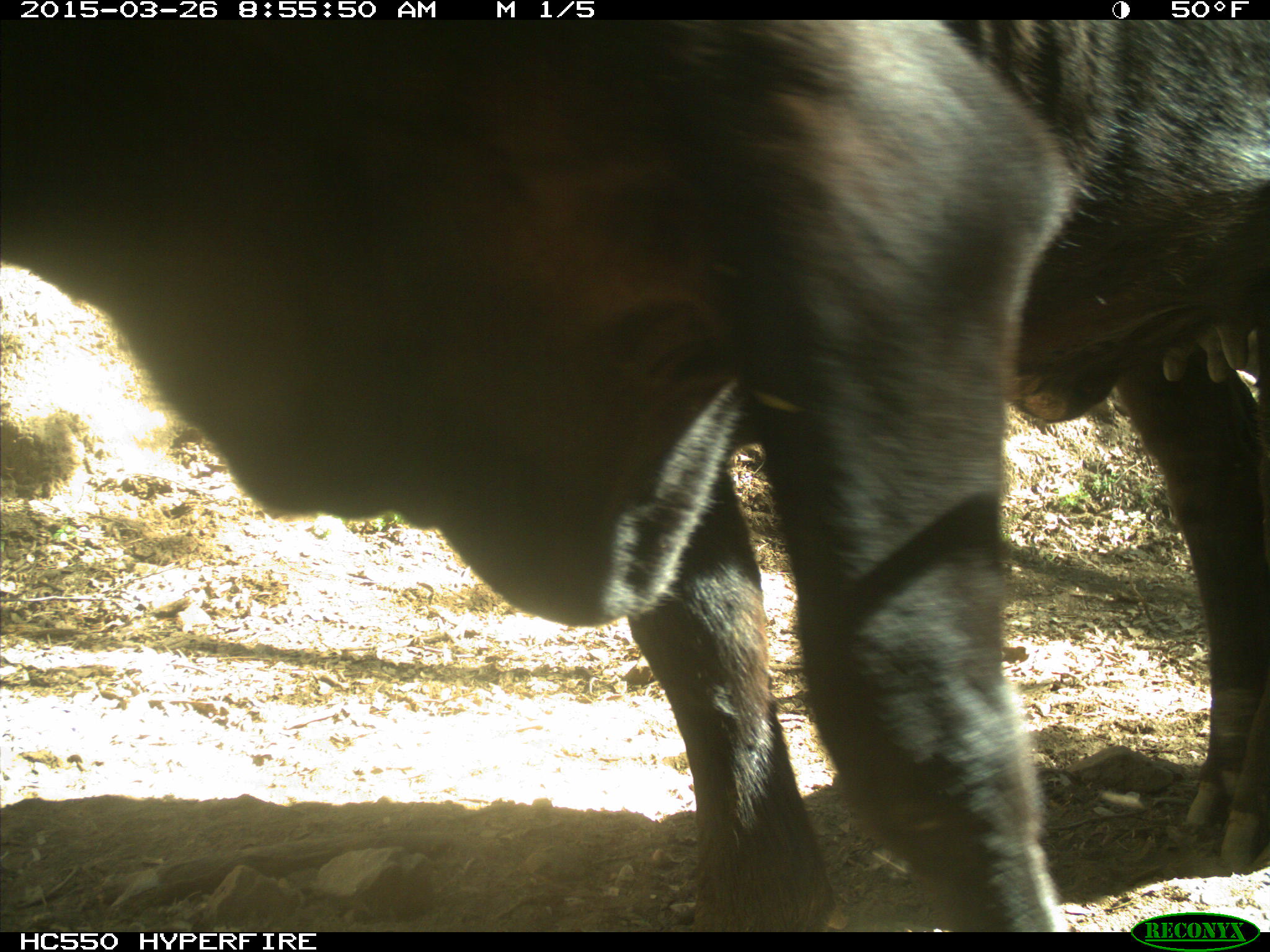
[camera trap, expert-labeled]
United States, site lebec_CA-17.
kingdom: Animalia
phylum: Chordata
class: Mammalia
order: Artiodactyla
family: Bovidae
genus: Bos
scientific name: Bos taurus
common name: domestic cow